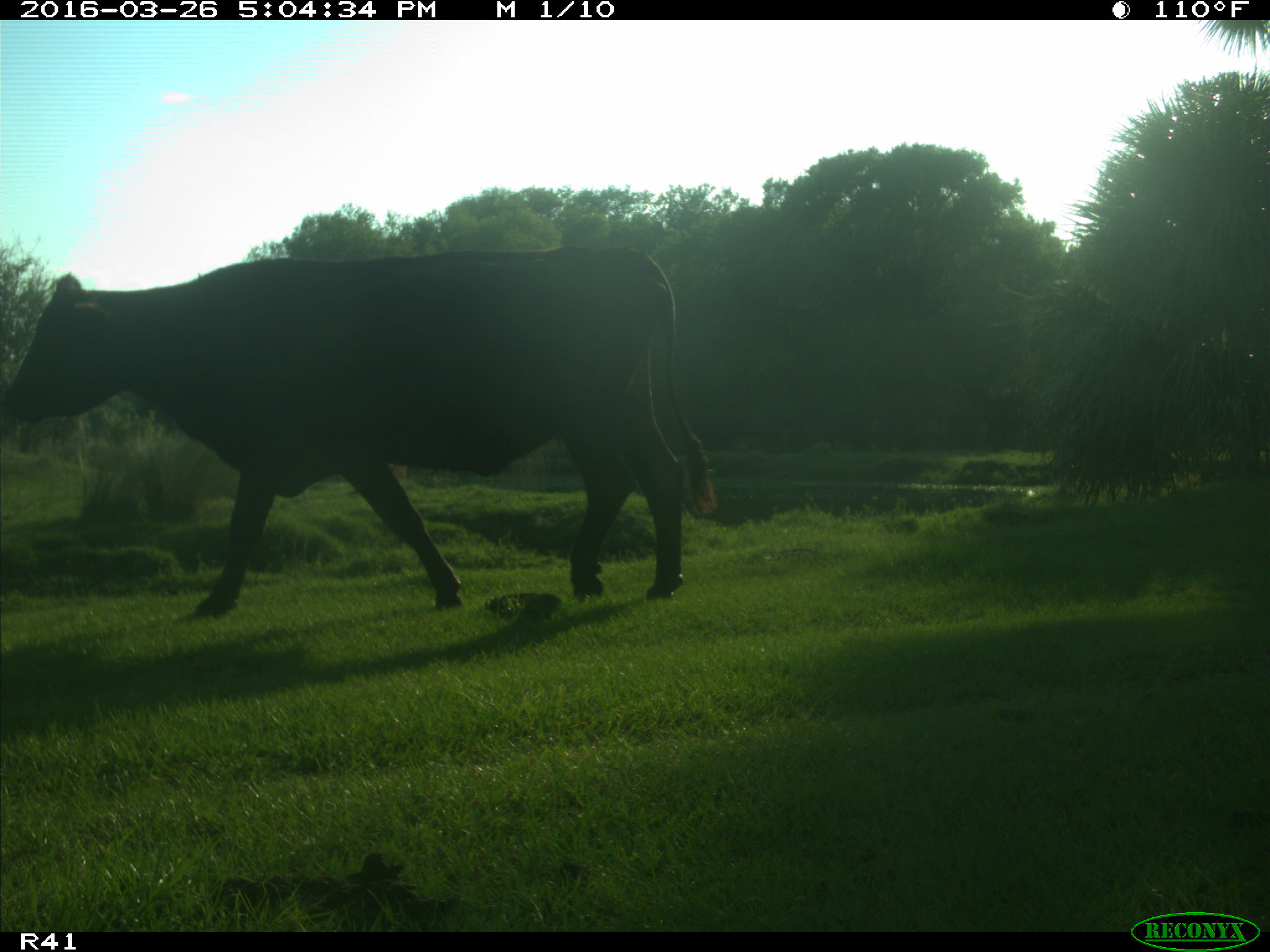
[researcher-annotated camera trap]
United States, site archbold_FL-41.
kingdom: Animalia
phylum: Chordata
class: Mammalia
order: Artiodactyla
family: Bovidae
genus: Bos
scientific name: Bos taurus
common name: domestic cow